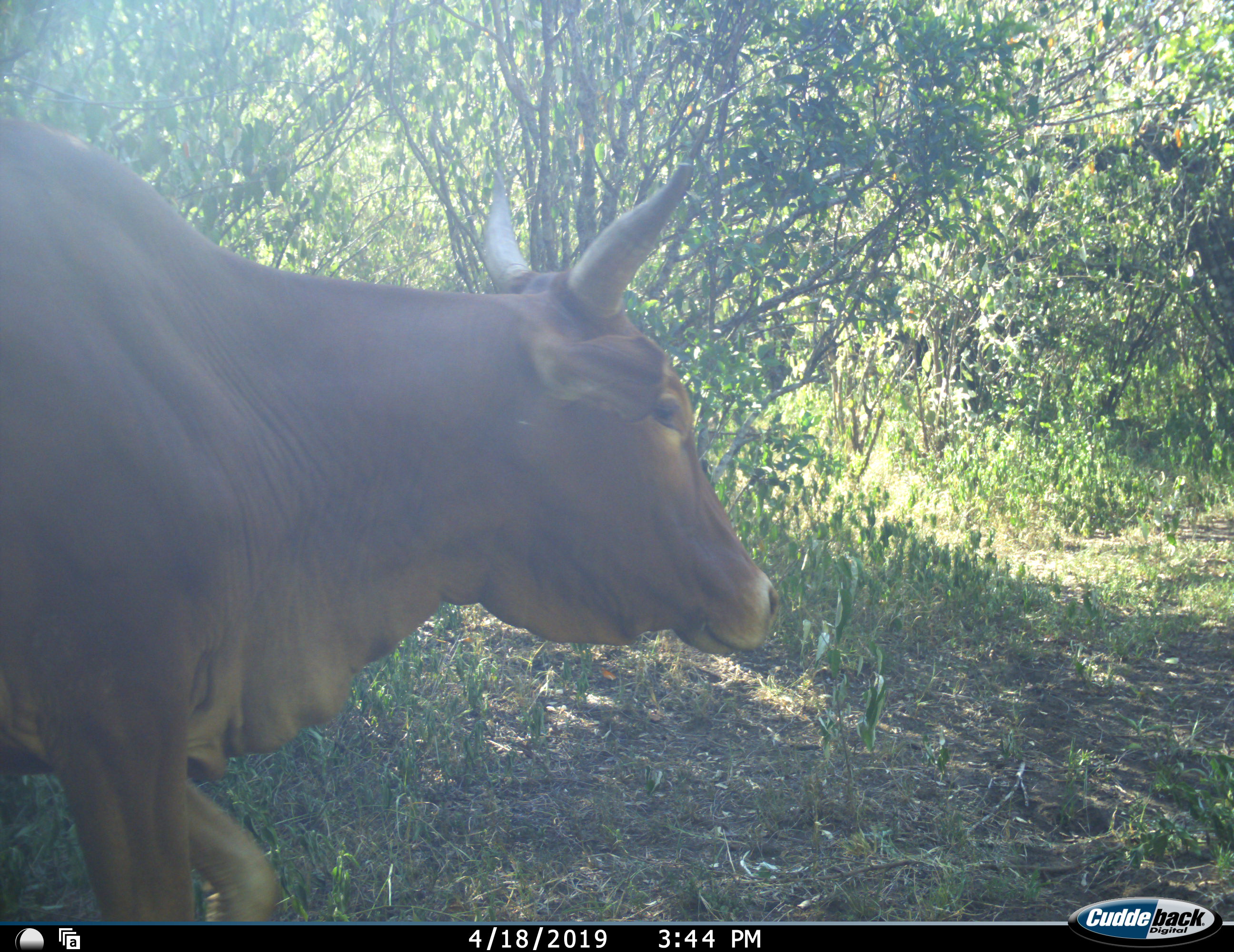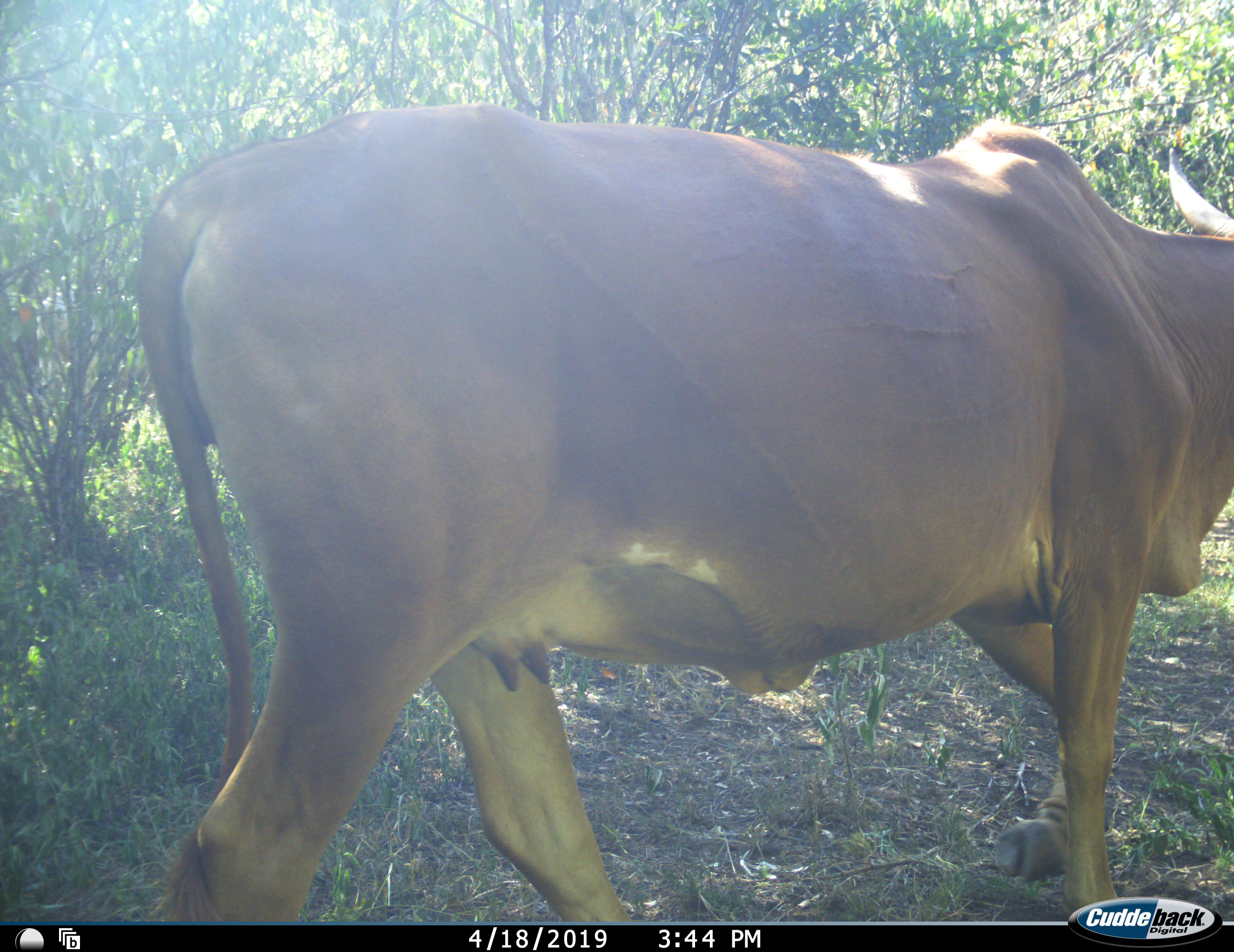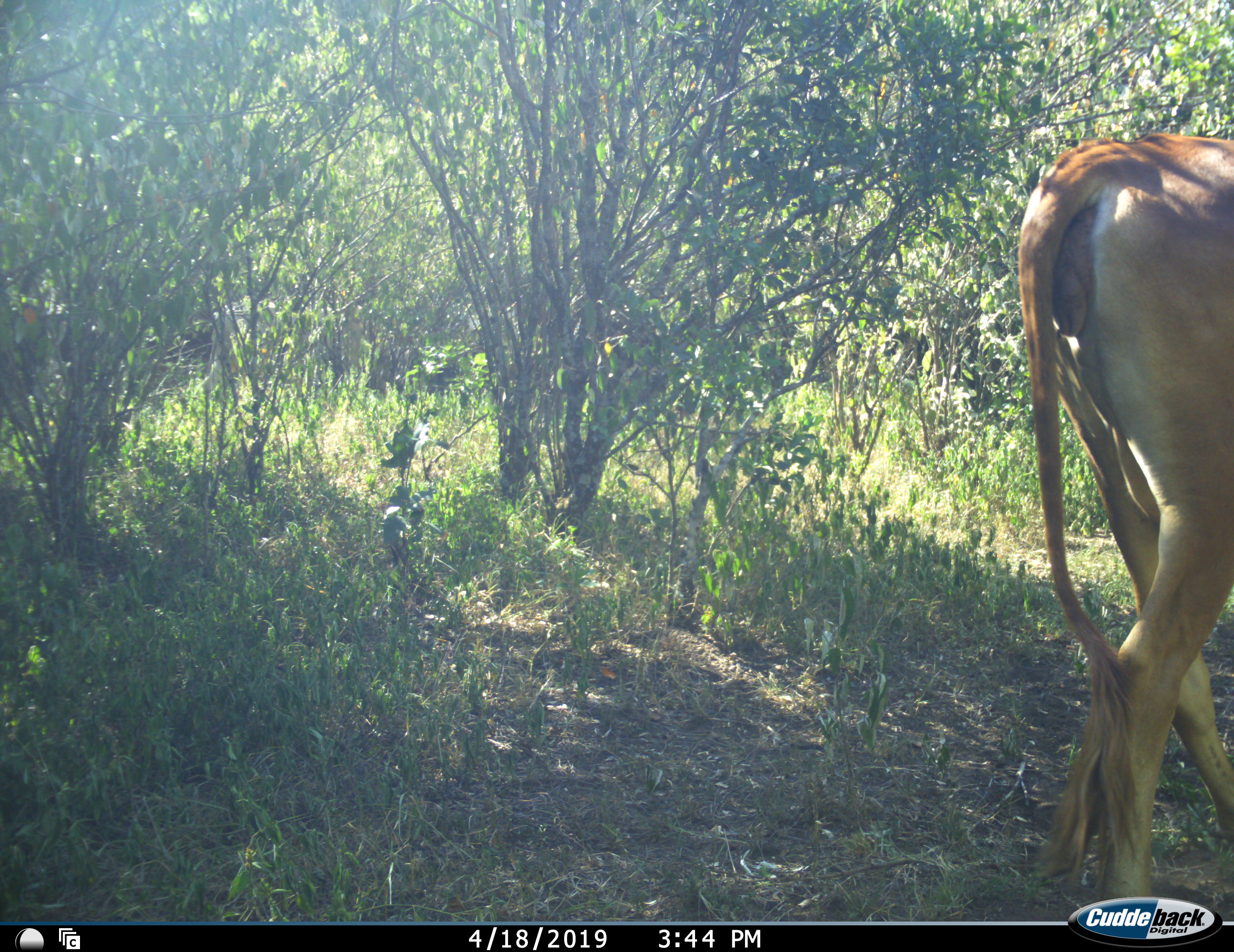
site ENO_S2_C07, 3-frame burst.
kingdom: Animalia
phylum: Chordata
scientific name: Vertebrata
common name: domestic animal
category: domesticanimal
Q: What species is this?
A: Domesticanimal (domestic animal) (Vertebrata).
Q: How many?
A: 1.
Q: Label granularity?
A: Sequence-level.